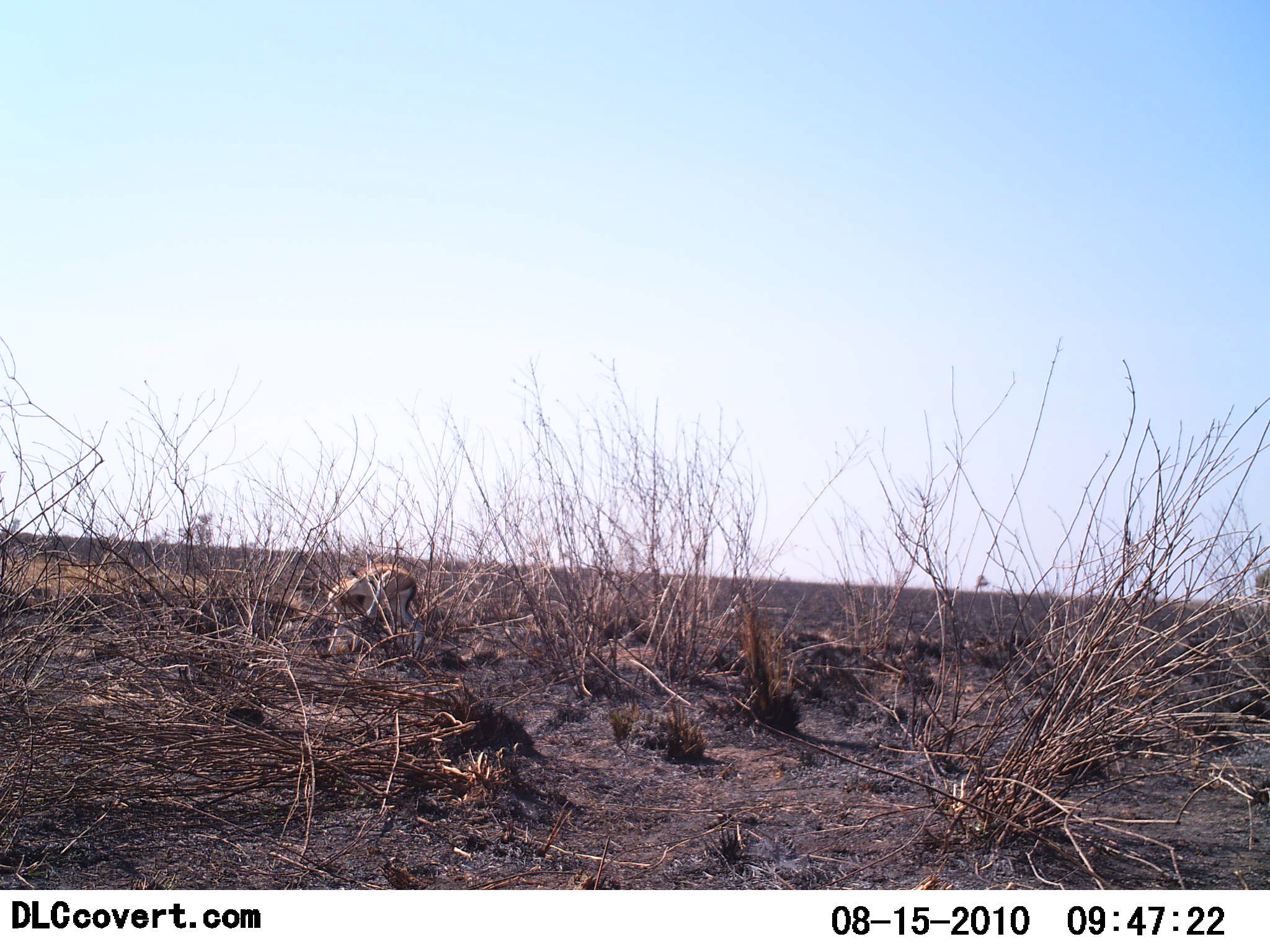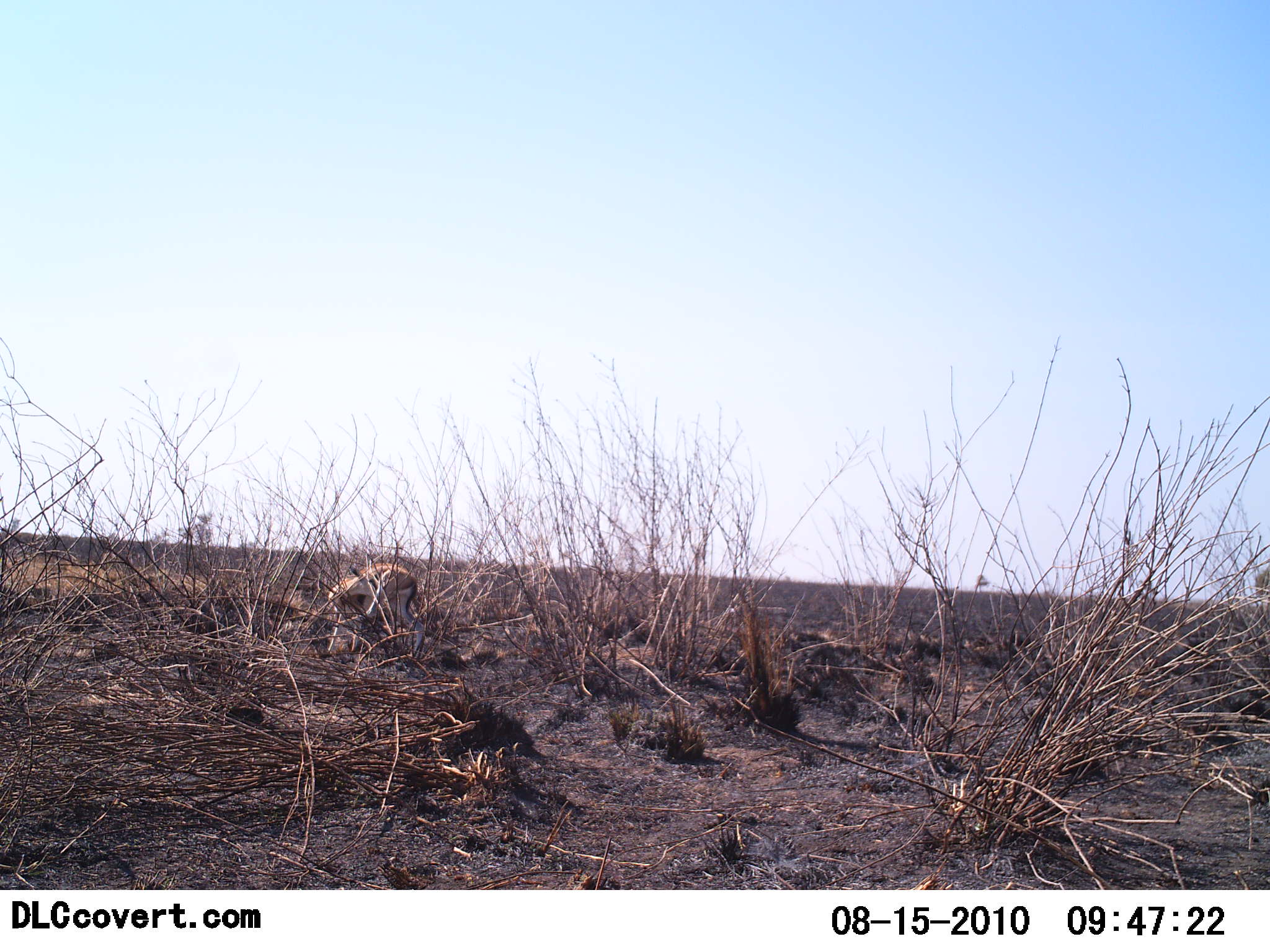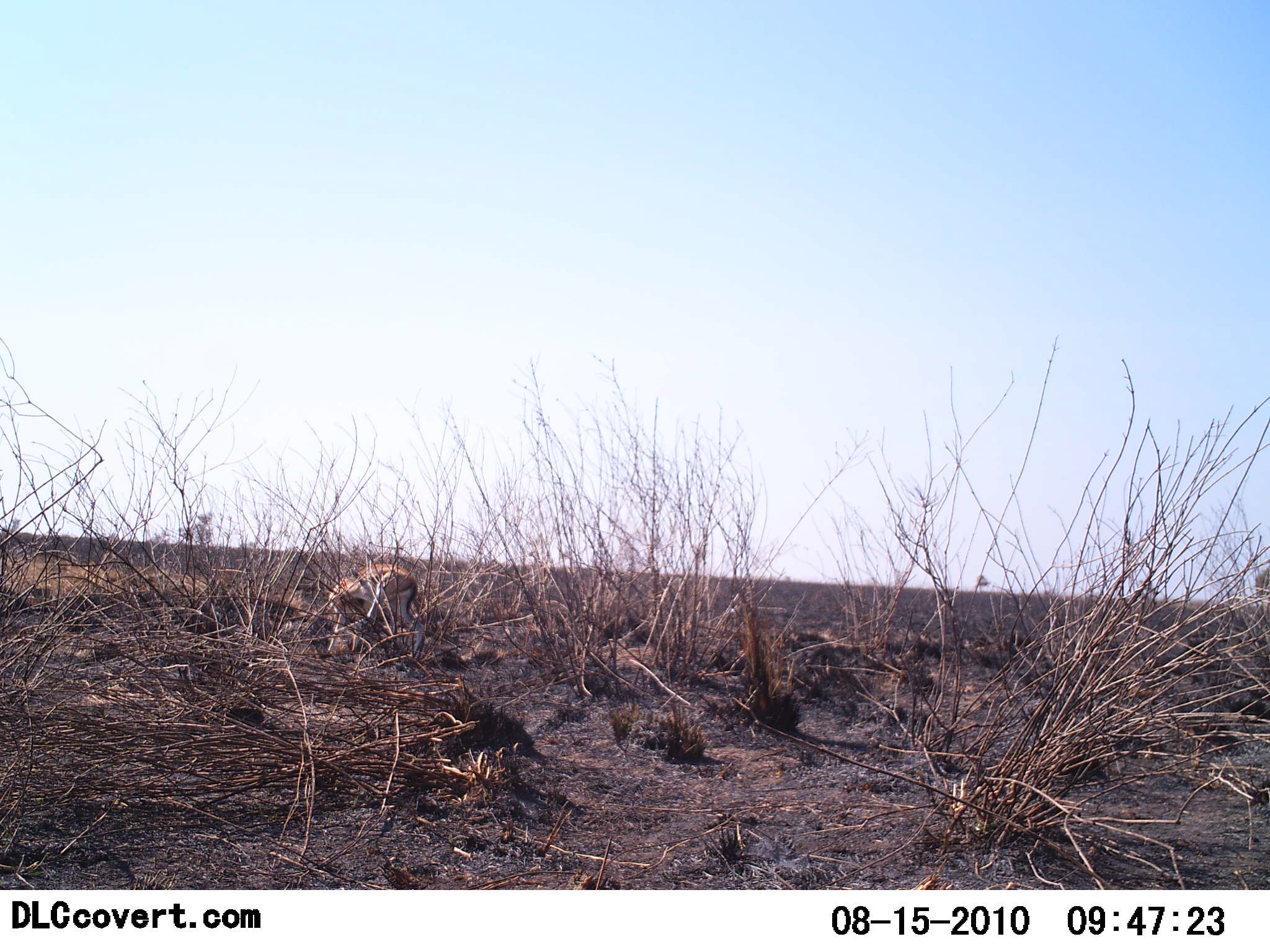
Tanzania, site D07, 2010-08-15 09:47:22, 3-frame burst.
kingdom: Animalia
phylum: Chordata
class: Mammalia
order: Artiodactyla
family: Bovidae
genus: Eudorcas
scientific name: Eudorcas thomsonii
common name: thomson's gazelle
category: gazellethomsons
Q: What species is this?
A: Gazellethomsons (thomson's gazelle) (Eudorcas thomsonii).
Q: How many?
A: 1.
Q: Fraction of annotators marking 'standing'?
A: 69%.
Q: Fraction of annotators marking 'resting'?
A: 15%.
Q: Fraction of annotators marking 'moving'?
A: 8%.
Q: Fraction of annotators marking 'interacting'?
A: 0%.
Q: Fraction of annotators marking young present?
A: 8%.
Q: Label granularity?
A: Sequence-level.